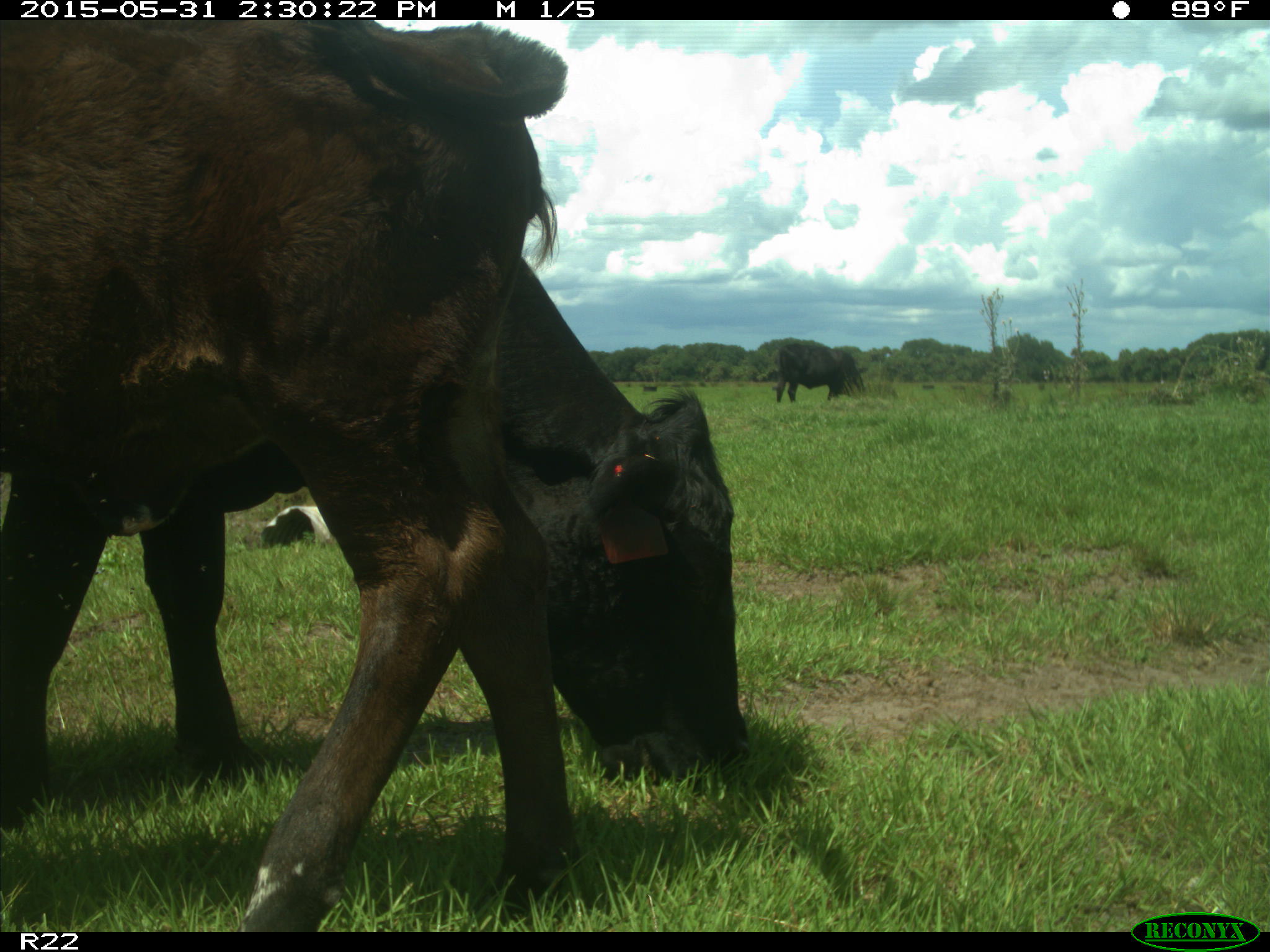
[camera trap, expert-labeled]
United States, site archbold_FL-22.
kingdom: Animalia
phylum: Chordata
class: Mammalia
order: Artiodactyla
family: Bovidae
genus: Bos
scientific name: Bos taurus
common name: domestic cow